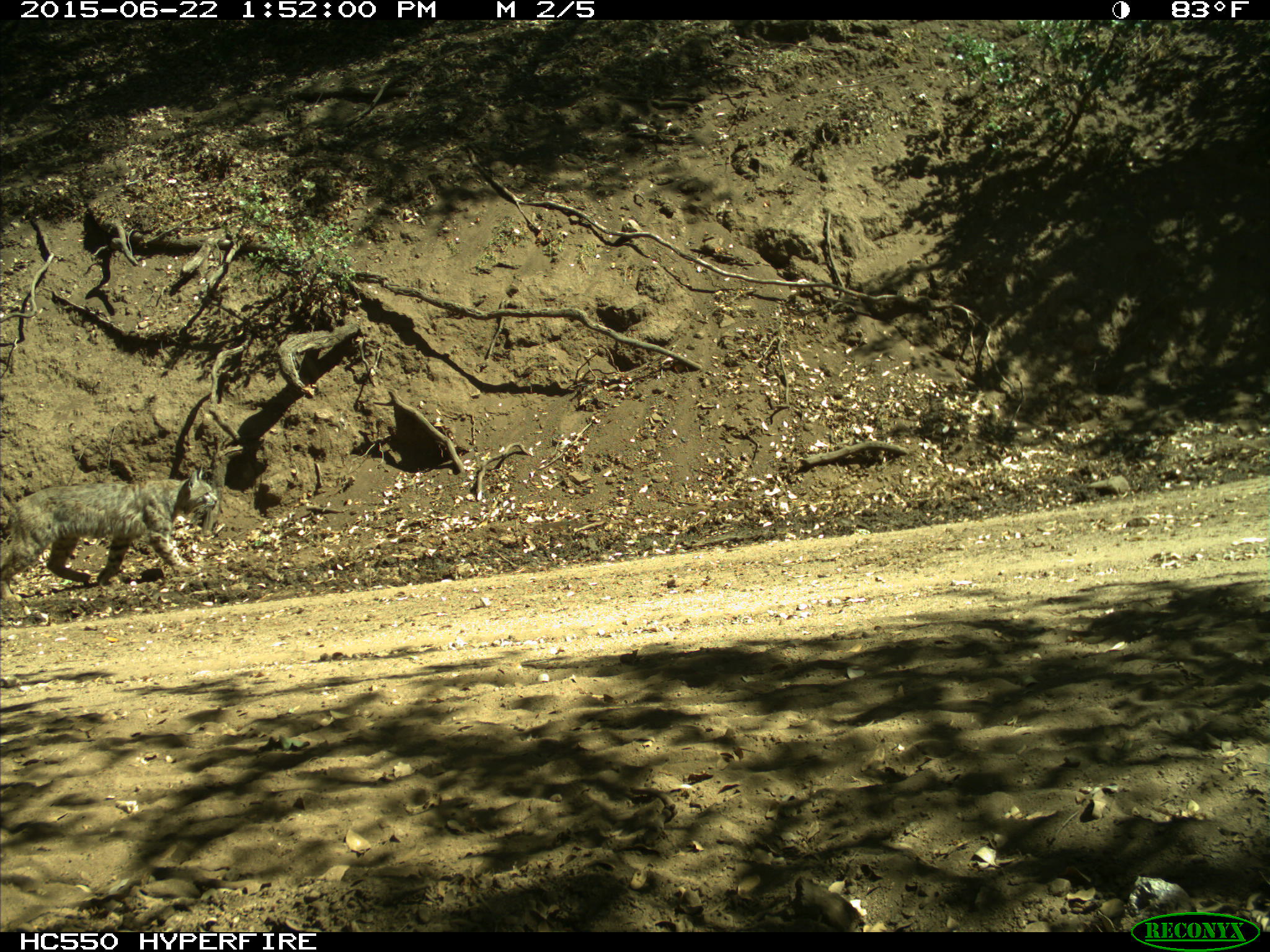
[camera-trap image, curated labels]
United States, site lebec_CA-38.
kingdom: Animalia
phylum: Chordata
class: Mammalia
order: Carnivora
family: Felidae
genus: Lynx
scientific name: Lynx rufus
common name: bobcat